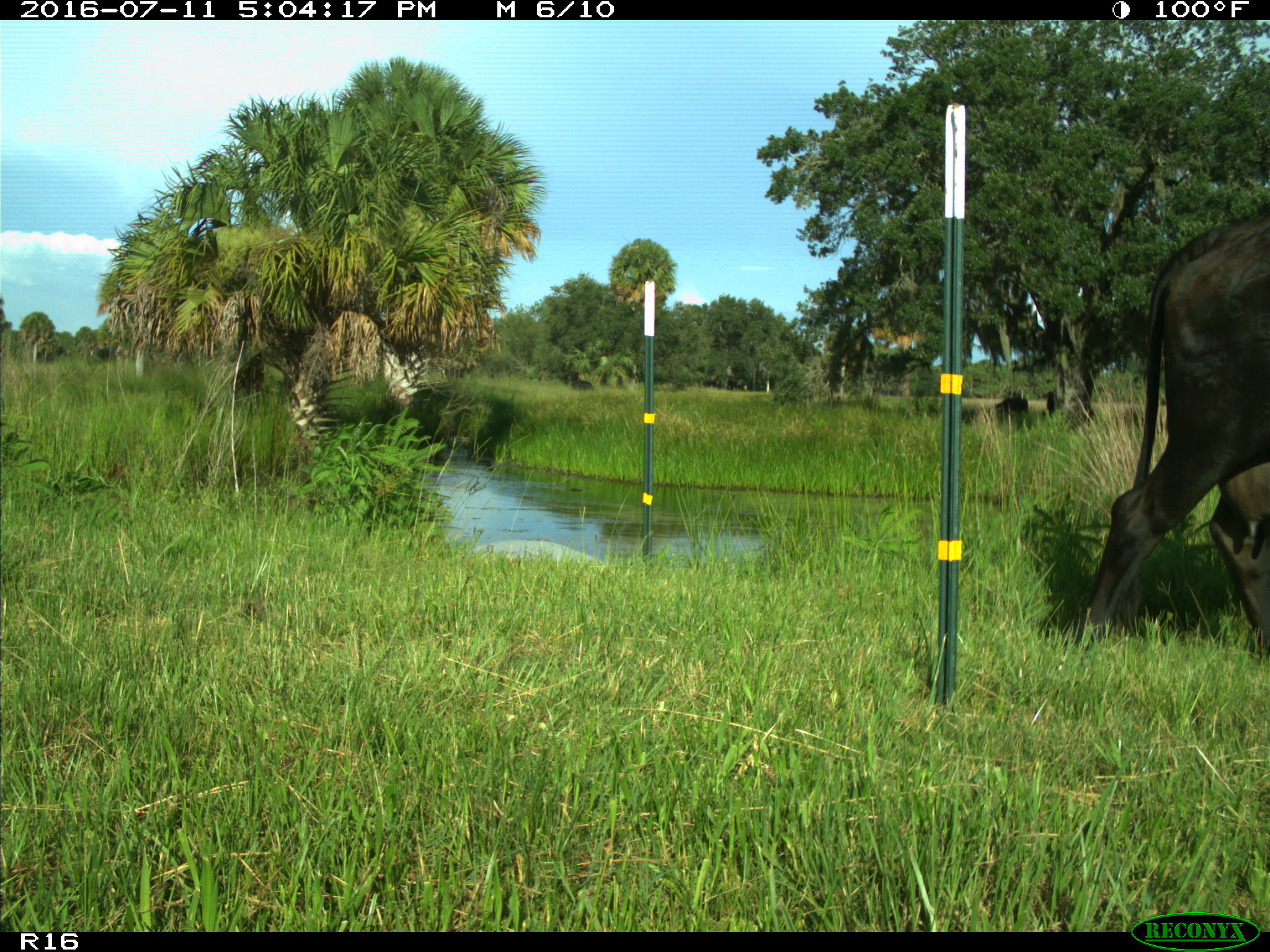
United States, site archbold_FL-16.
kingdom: Animalia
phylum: Chordata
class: Mammalia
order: Artiodactyla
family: Bovidae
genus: Bos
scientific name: Bos taurus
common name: domestic cow